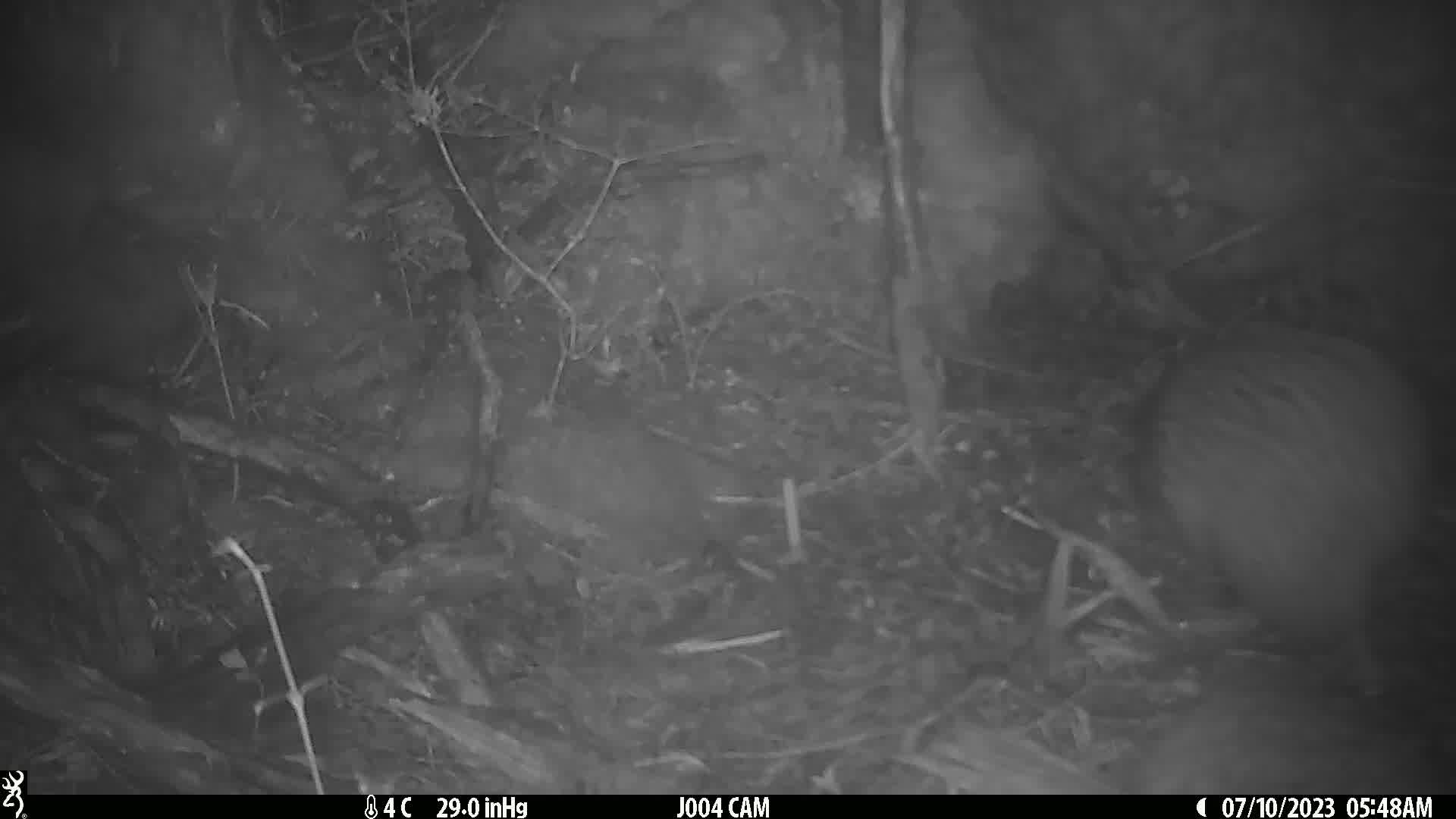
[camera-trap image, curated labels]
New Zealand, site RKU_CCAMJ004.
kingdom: Animalia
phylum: Chordata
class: Aves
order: Apterygiformes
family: Apterygidae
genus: Apteryx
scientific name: Apteryx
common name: kiwi